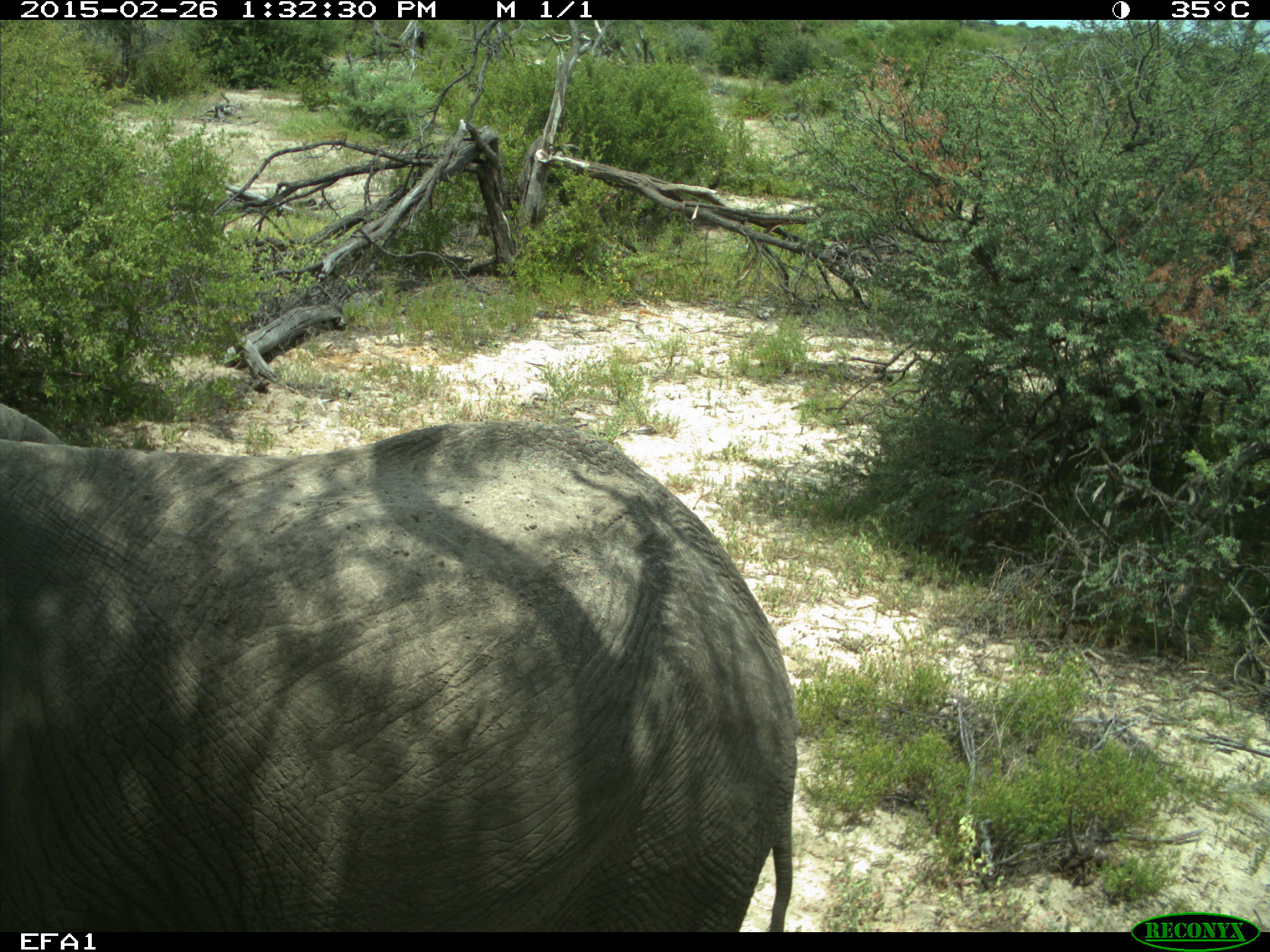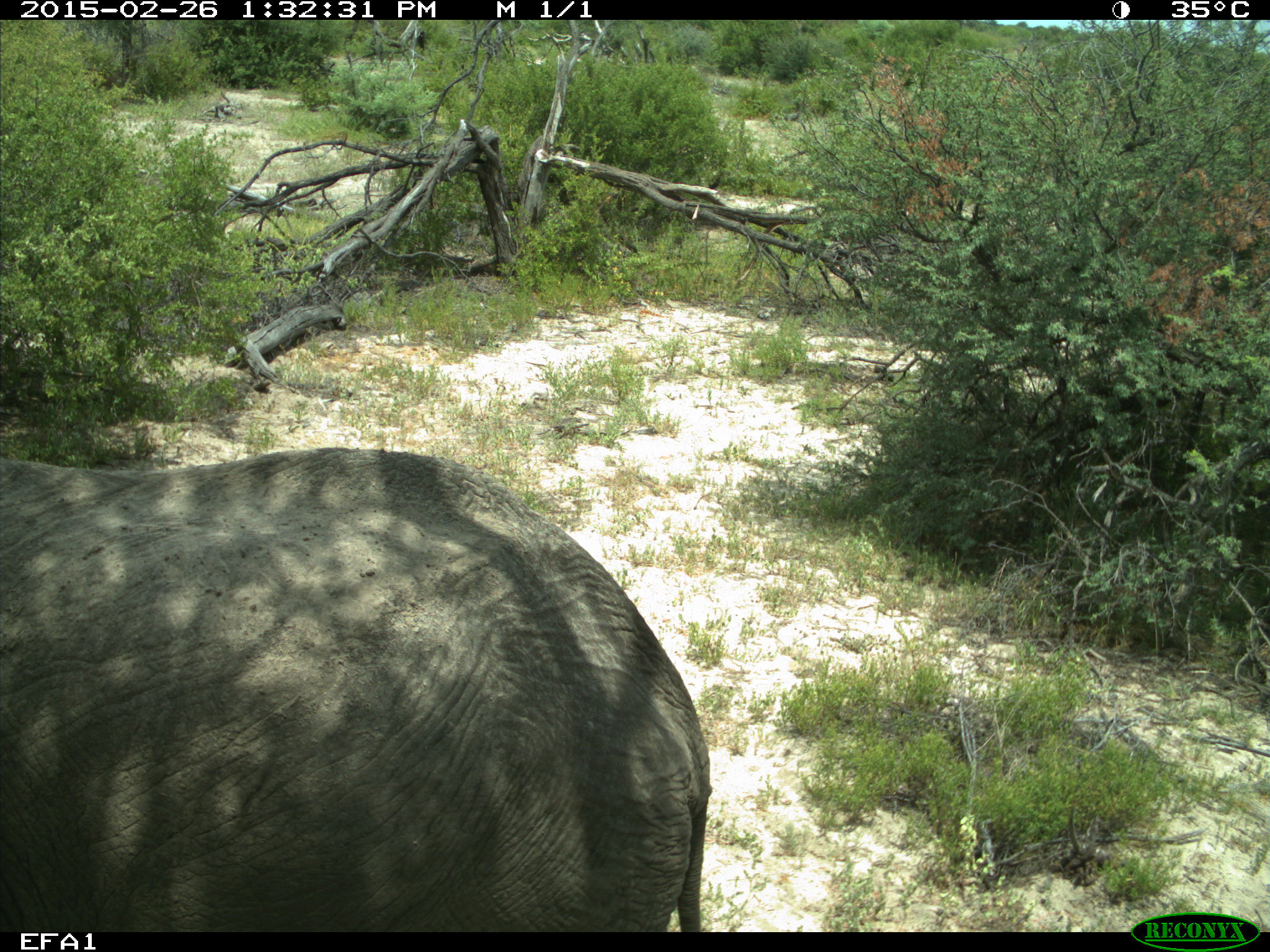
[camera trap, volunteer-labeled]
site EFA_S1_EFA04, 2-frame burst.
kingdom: Animalia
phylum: Chordata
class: Mammalia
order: Proboscidea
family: Elephantidae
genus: Loxodonta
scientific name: Loxodonta africana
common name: african bush elephant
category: elephant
Elephant (african bush elephant) (Loxodonta africana), count 1. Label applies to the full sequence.